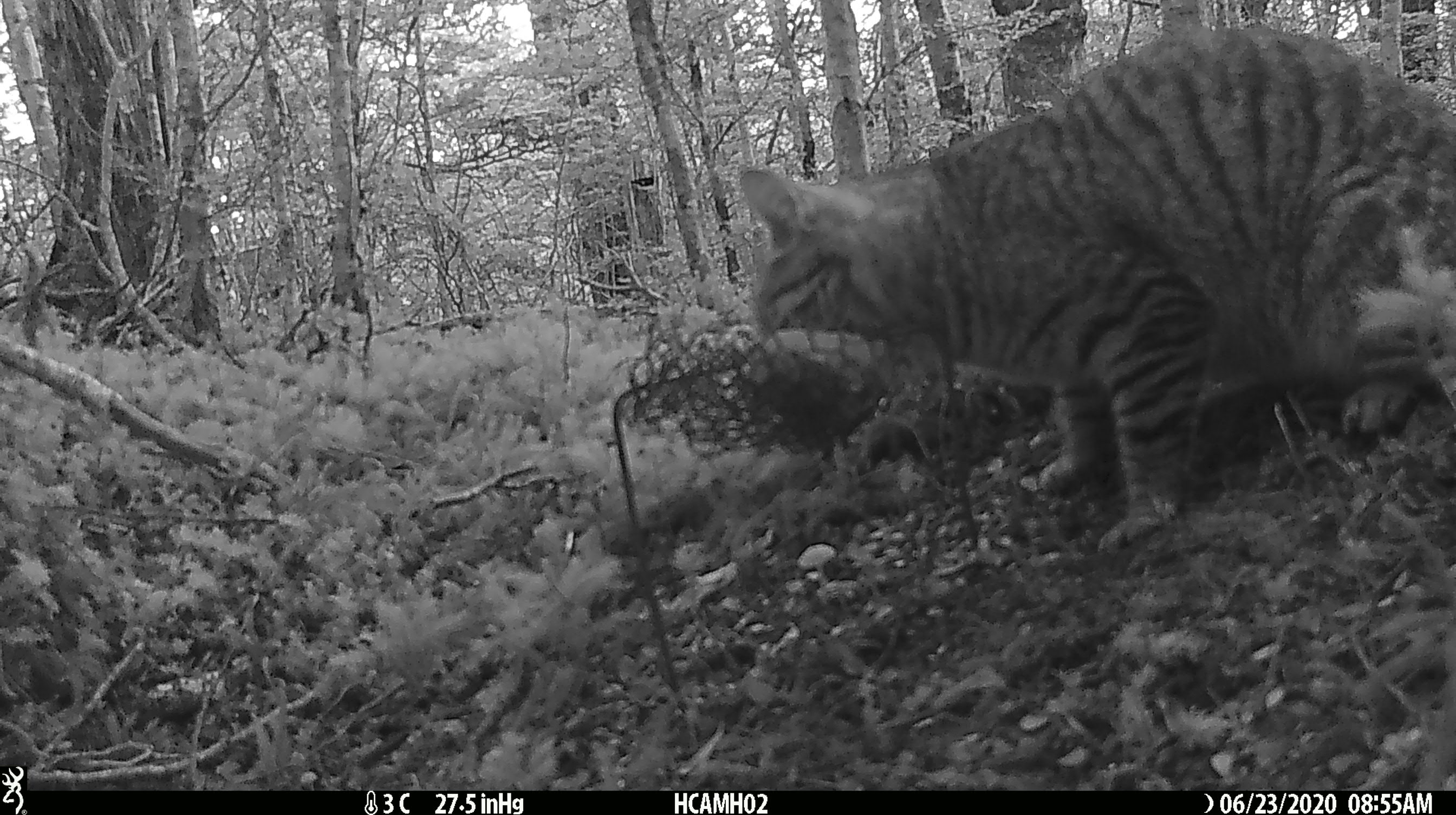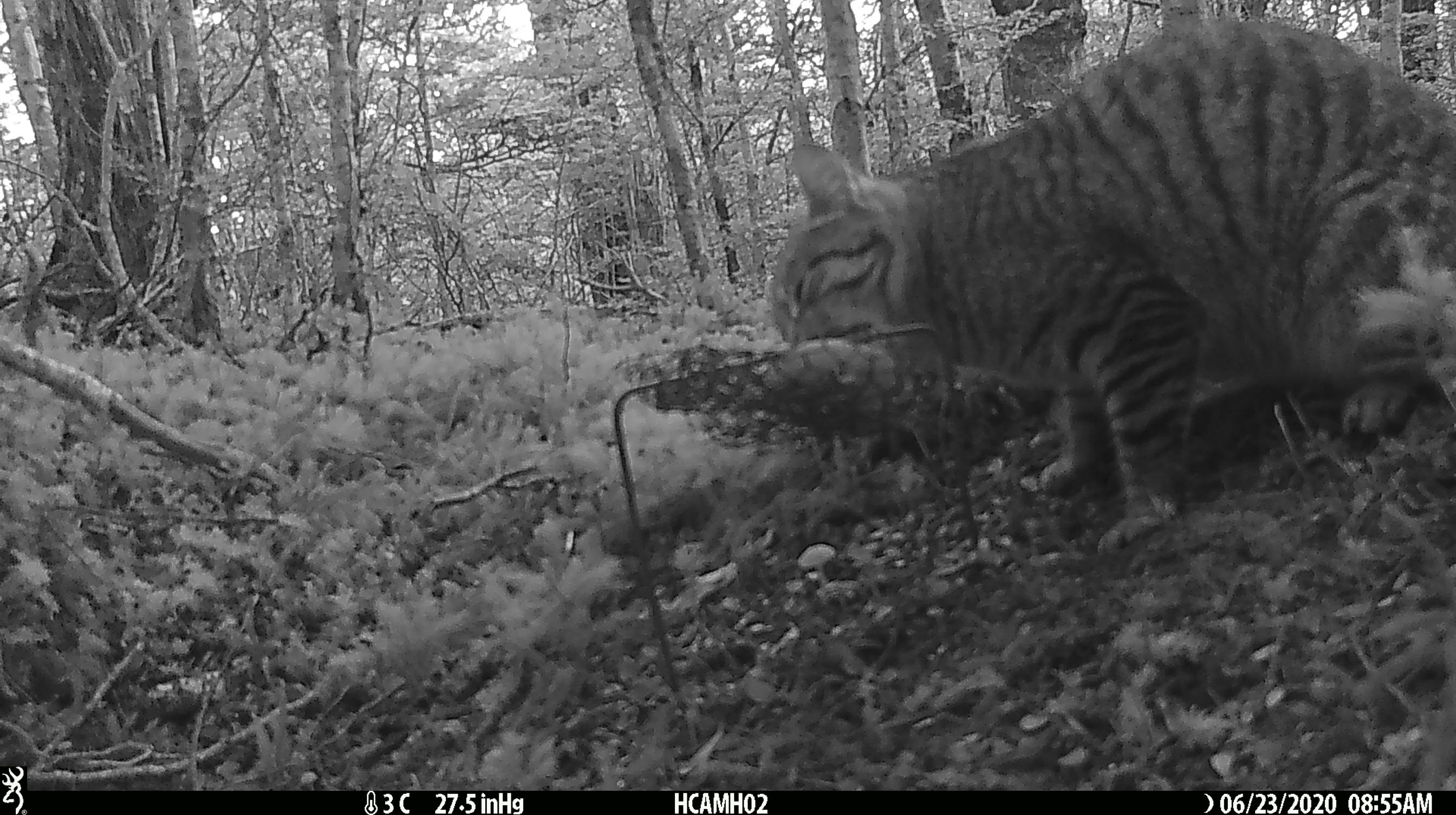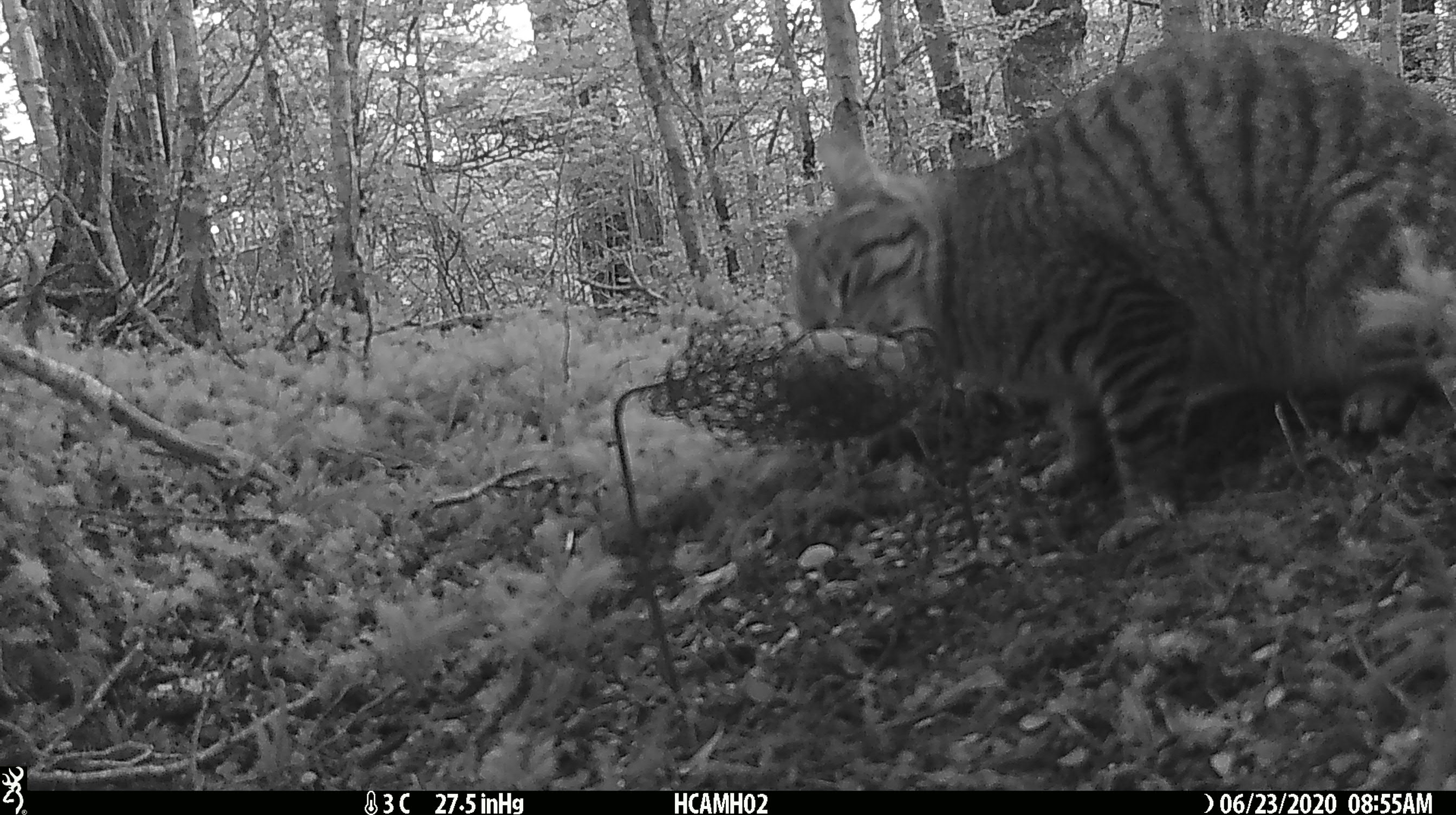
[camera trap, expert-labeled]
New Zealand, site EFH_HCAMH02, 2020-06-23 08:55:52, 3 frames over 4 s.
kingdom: Animalia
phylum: Chordata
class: Mammalia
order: Carnivora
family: Felidae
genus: Felis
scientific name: Felis catus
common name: domestic cat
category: cat